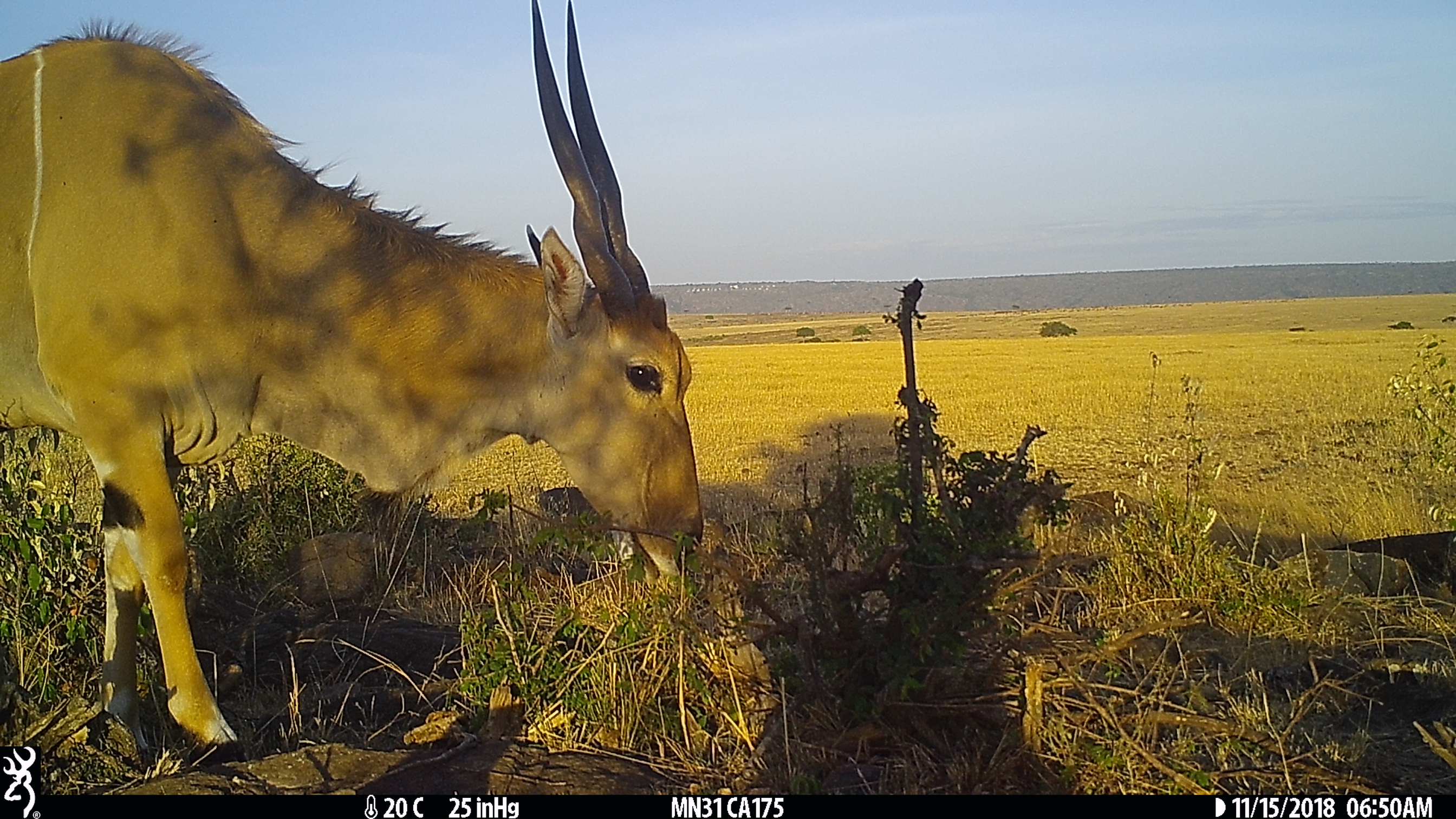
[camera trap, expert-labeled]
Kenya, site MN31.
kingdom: Animalia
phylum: Chordata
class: Mammalia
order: Artiodactyla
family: Bovidae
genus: Tragelaphus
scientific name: Tragelaphus oryx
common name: eland